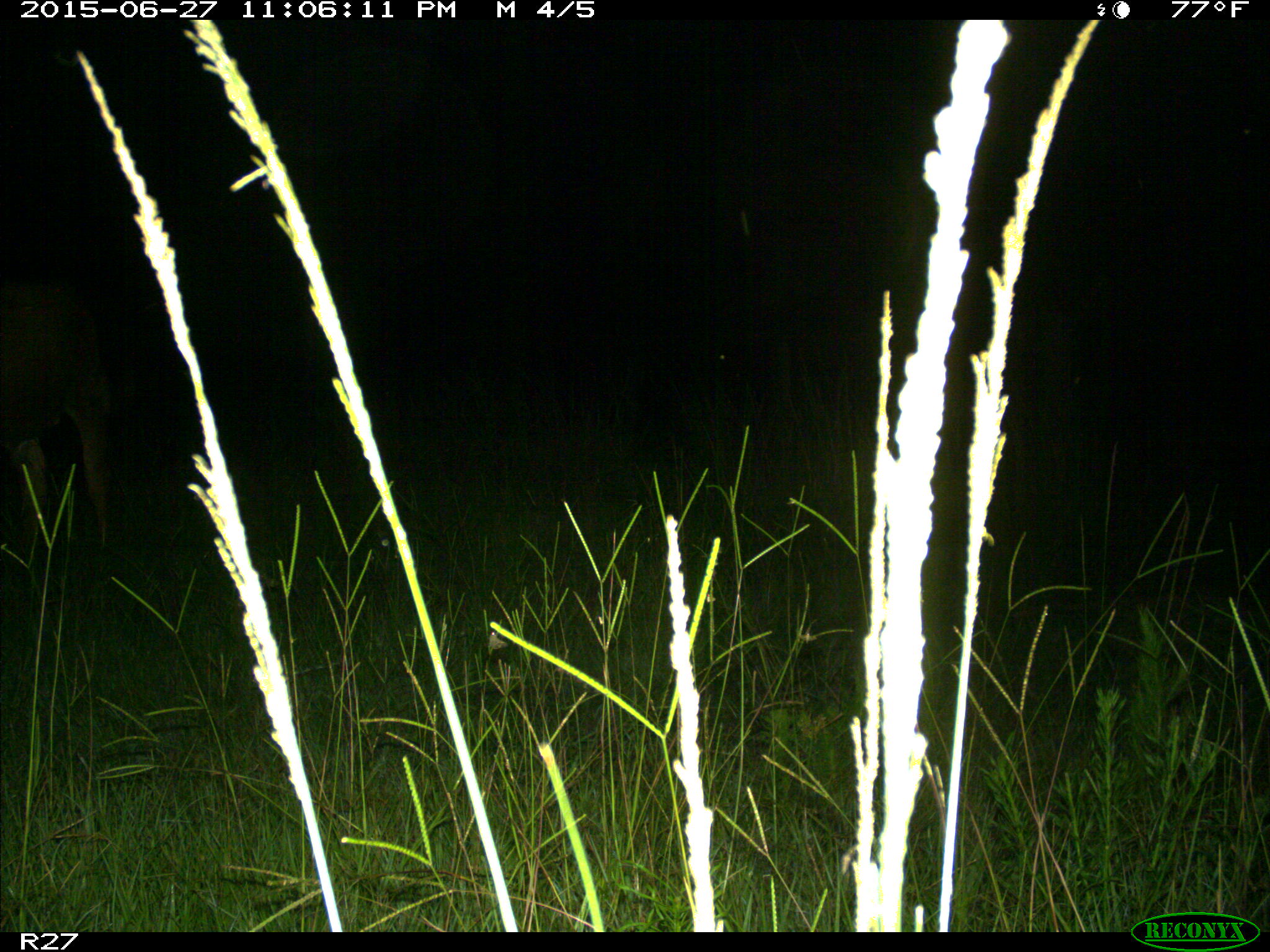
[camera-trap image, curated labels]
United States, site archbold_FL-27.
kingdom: Animalia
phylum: Chordata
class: Mammalia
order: Artiodactyla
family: Bovidae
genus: Bos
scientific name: Bos taurus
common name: domestic cow